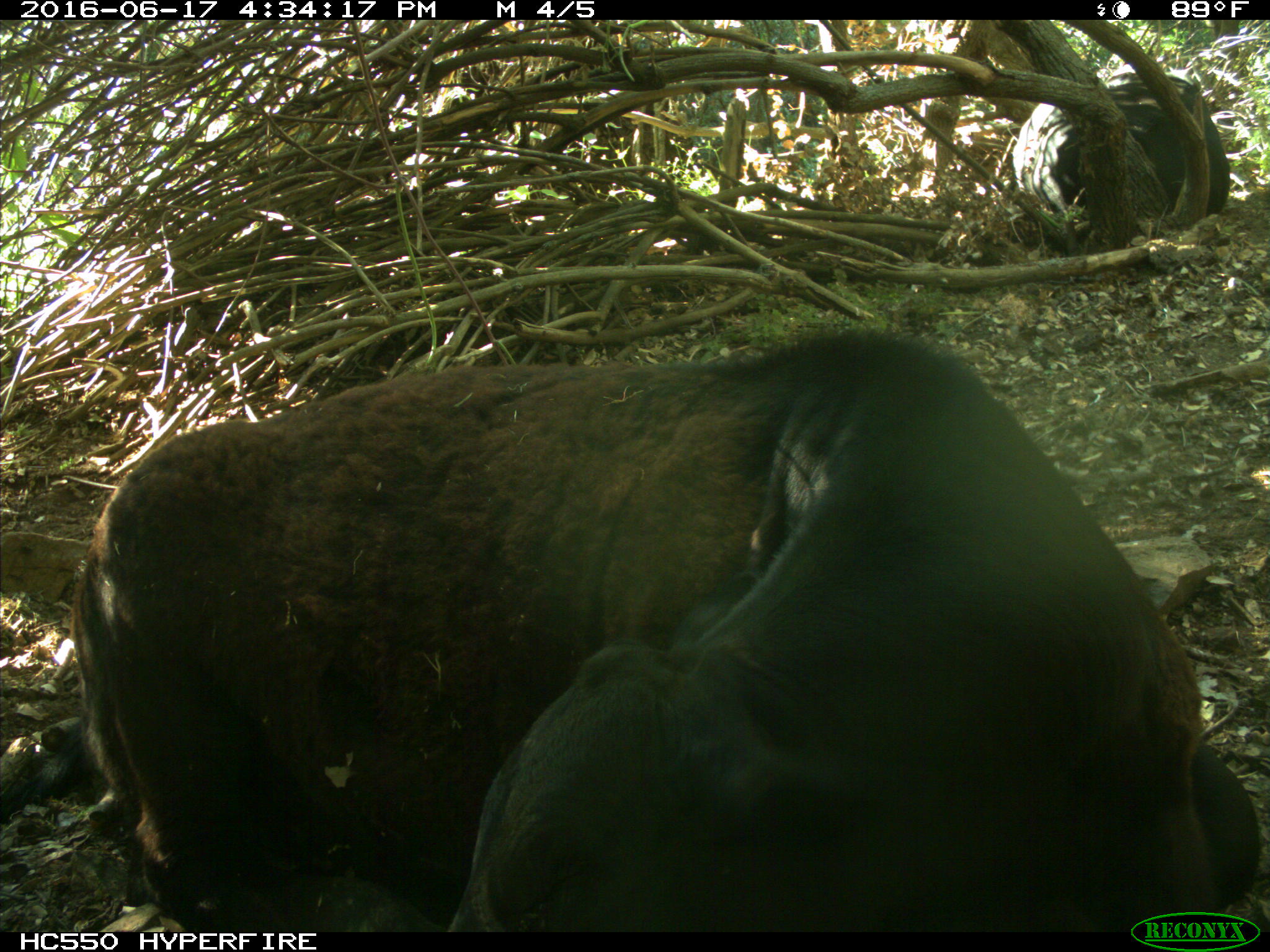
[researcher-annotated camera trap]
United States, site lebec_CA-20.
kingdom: Animalia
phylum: Chordata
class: Mammalia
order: Artiodactyla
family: Bovidae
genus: Bos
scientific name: Bos taurus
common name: domestic cow